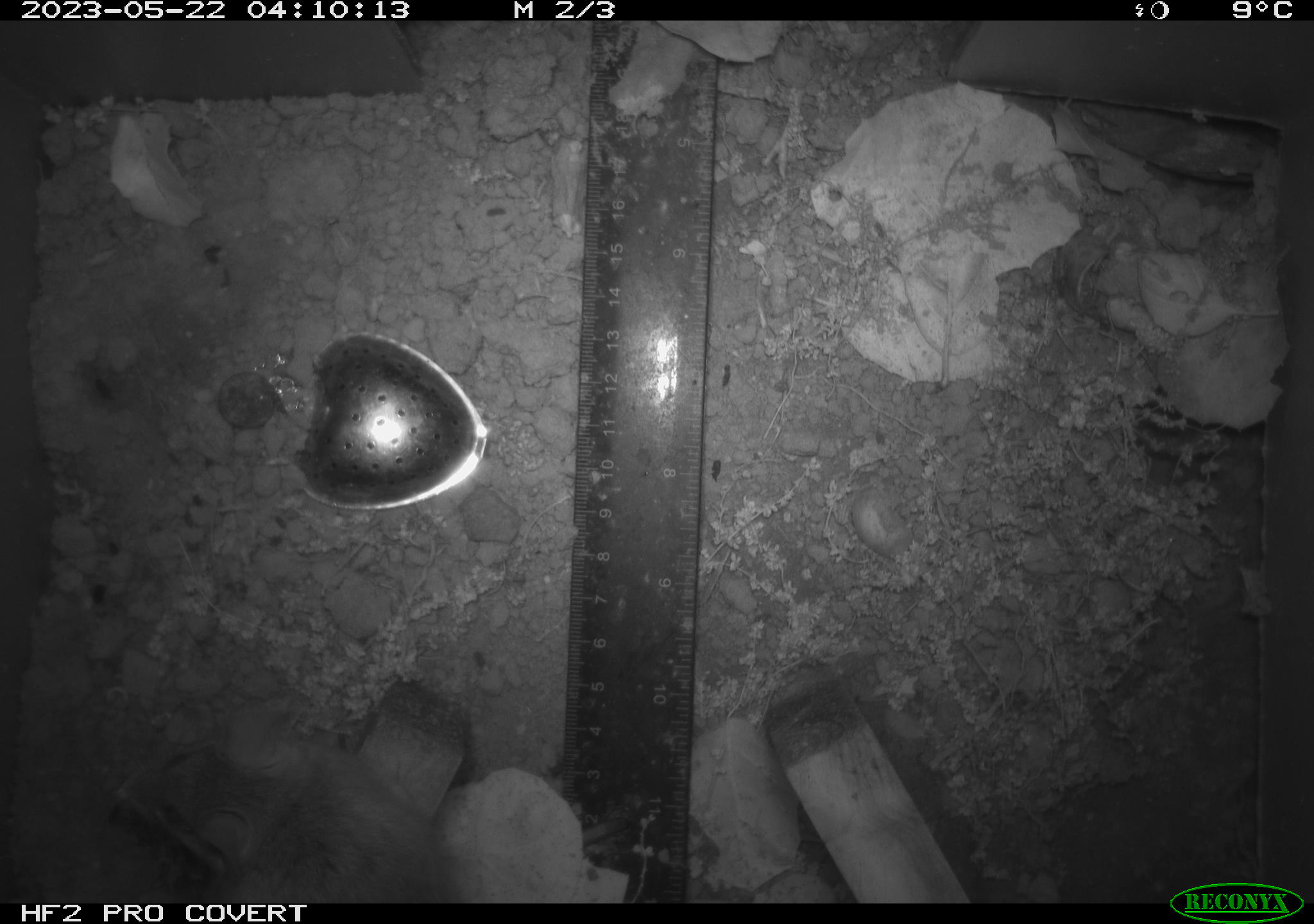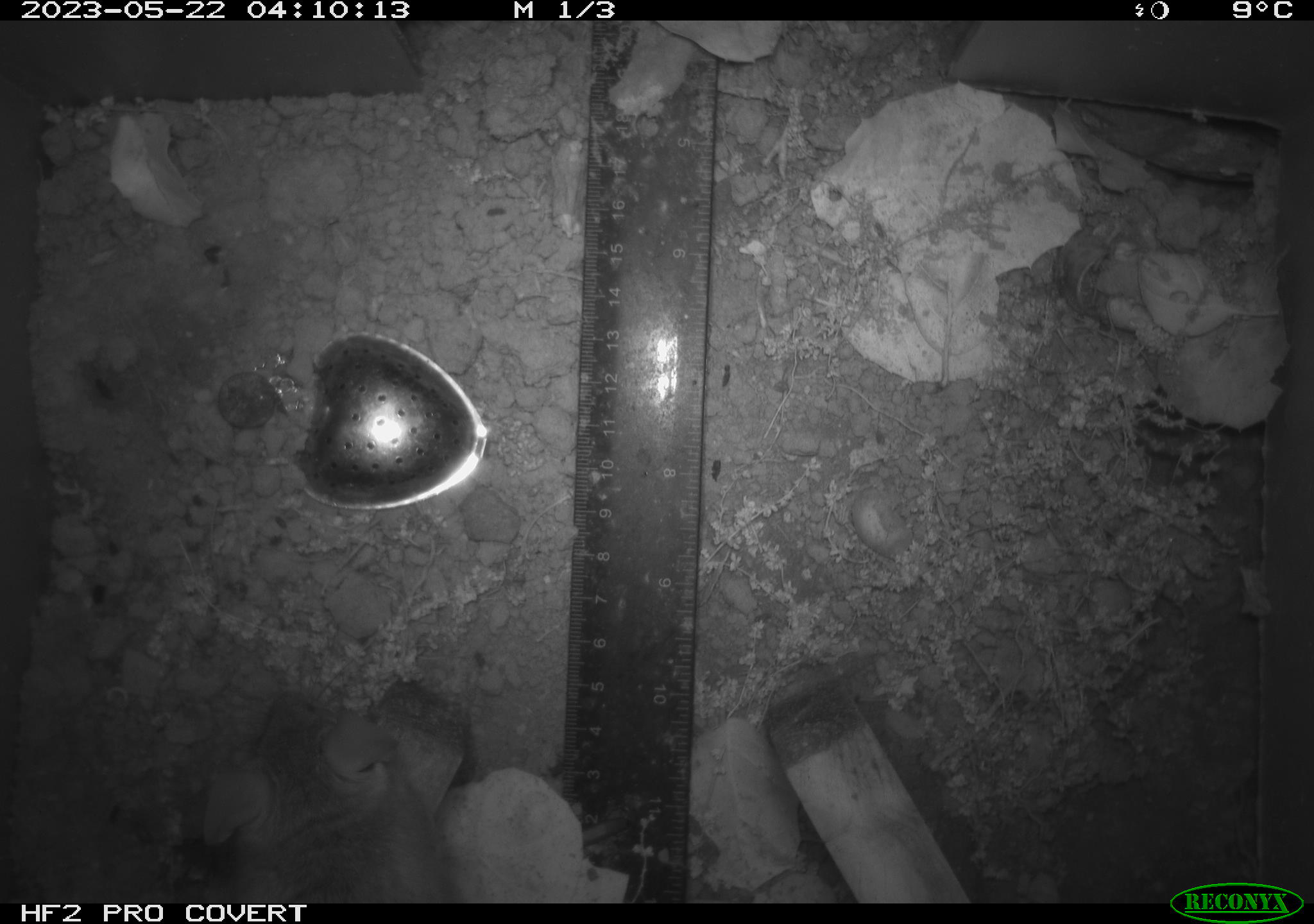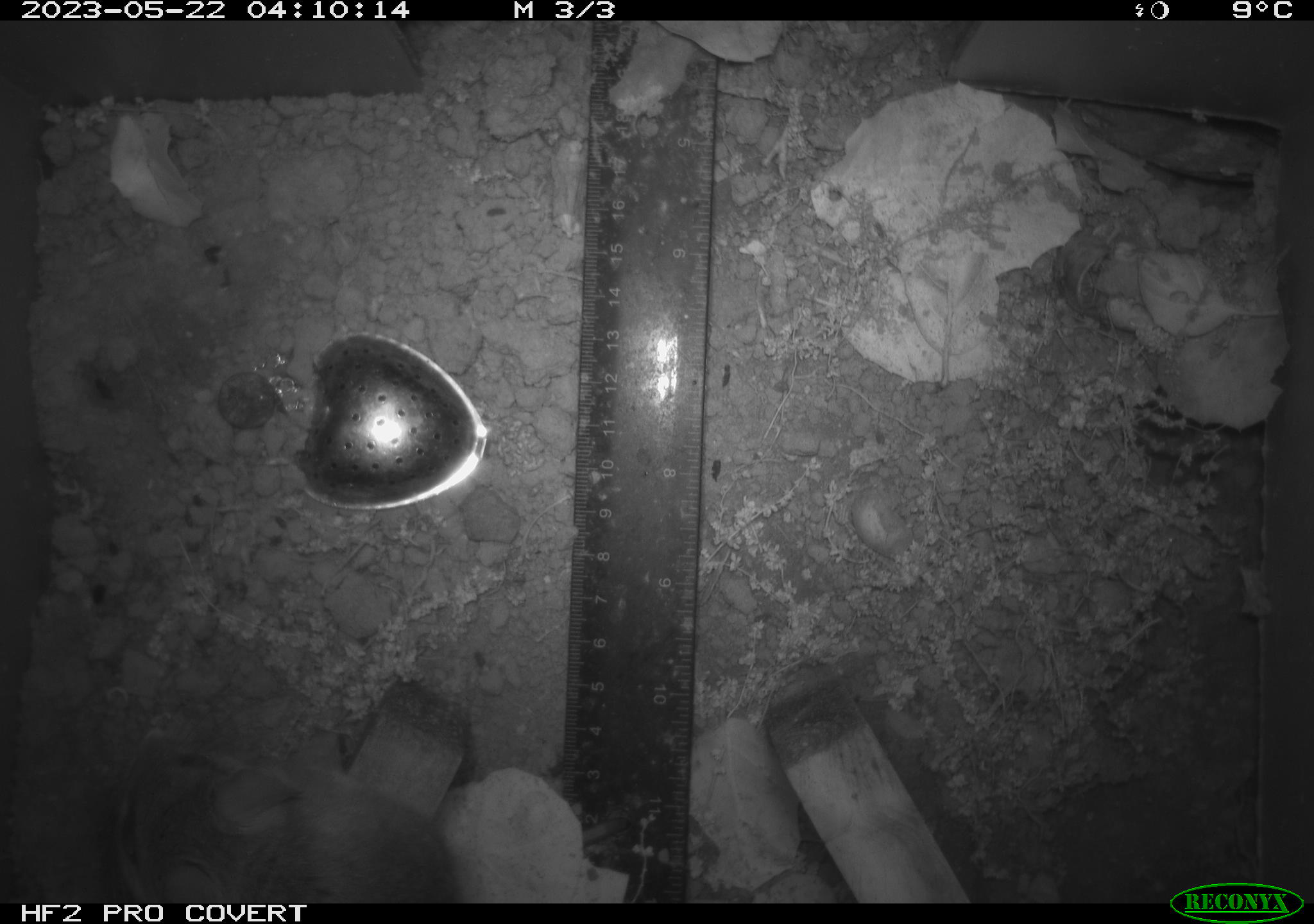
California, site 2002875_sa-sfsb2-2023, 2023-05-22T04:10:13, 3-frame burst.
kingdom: Animalia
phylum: Chordata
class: Mammalia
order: Rodentia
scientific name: Rodentia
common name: mouse species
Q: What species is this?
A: Mouse species (Rodentia).